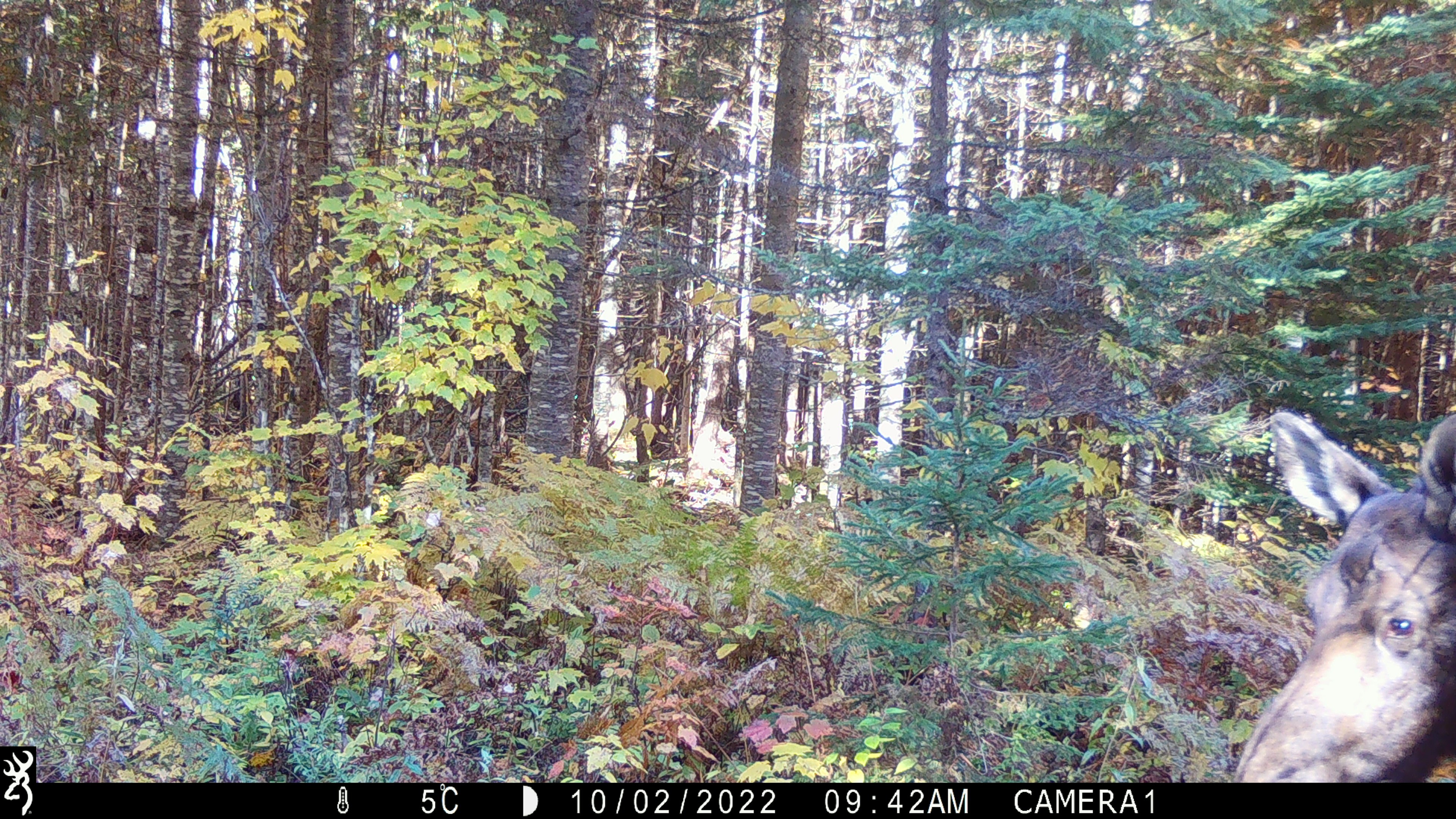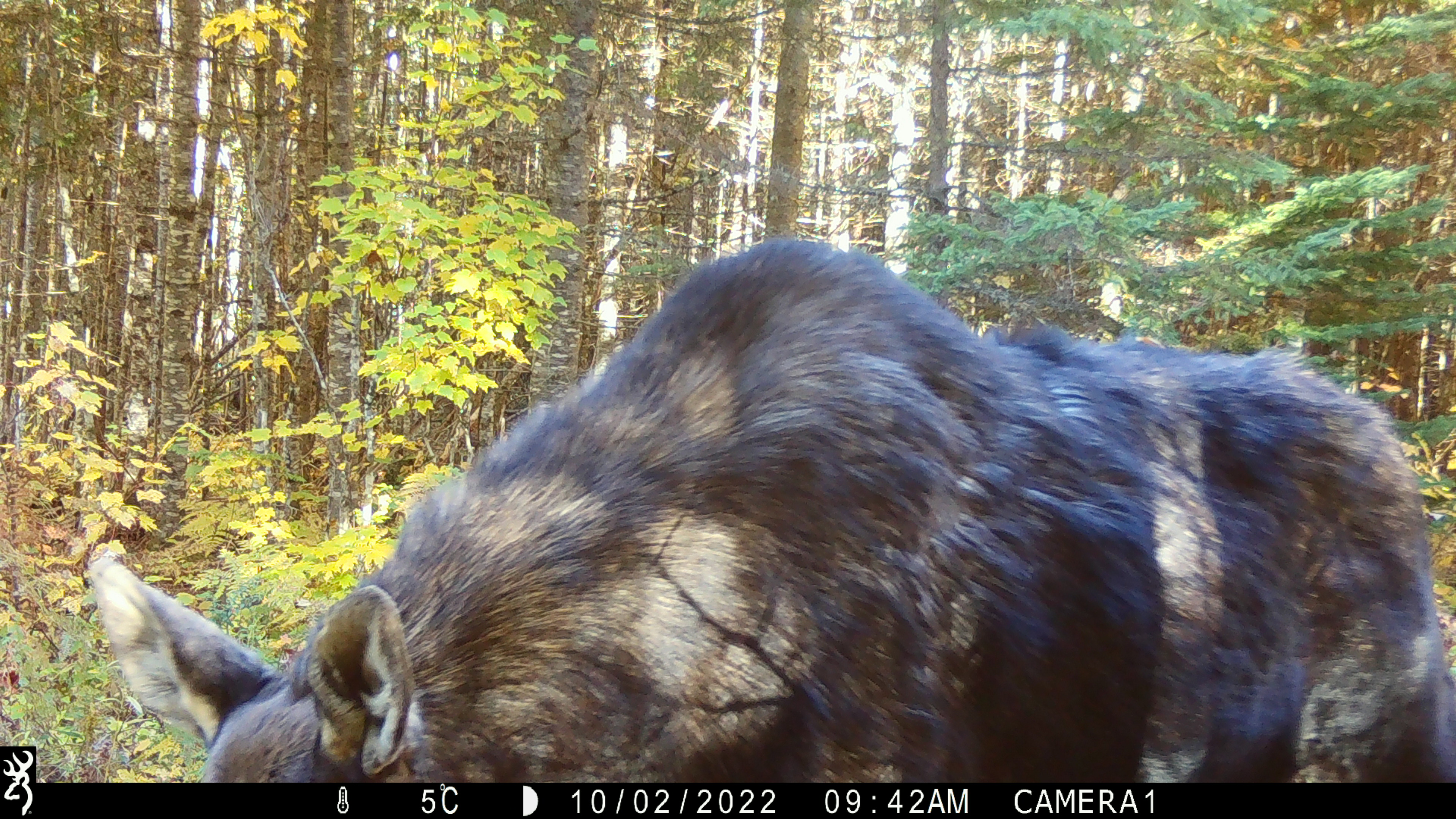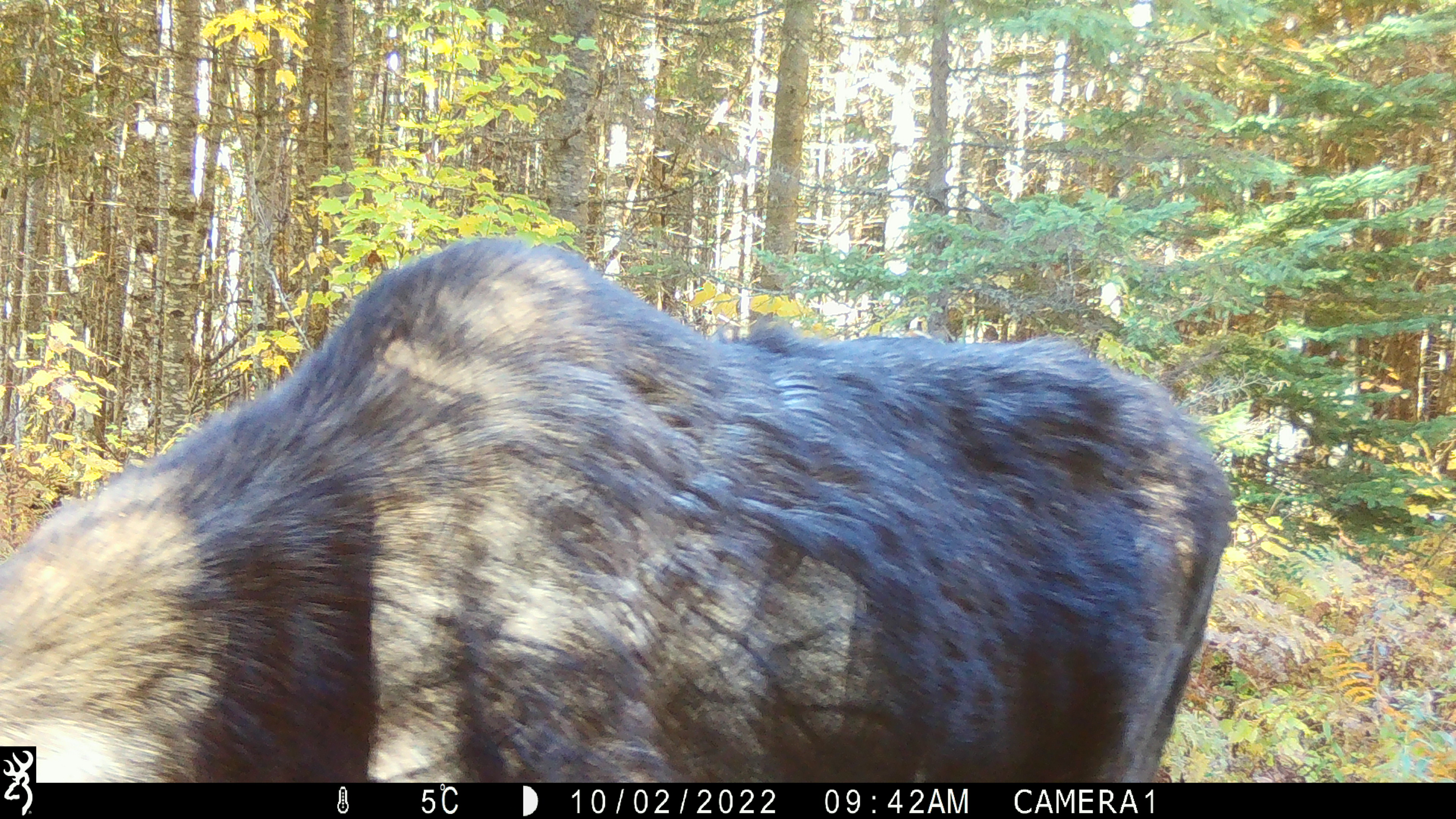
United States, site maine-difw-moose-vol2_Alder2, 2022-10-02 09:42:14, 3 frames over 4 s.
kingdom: Animalia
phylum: Chordata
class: Mammalia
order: Artiodactyla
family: Cervidae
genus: Alces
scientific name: Alces alces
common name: moose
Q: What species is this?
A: Moose (Alces alces).